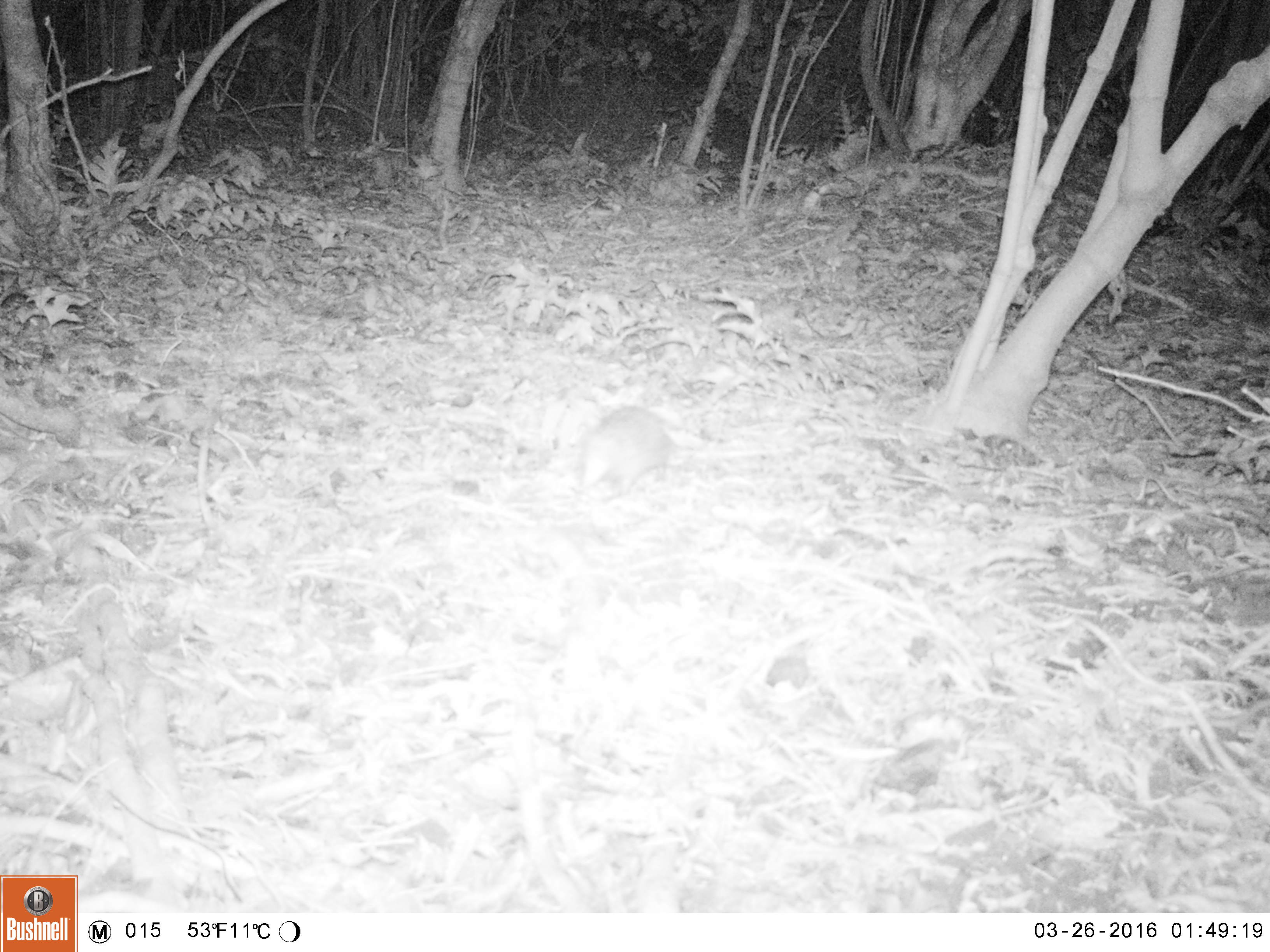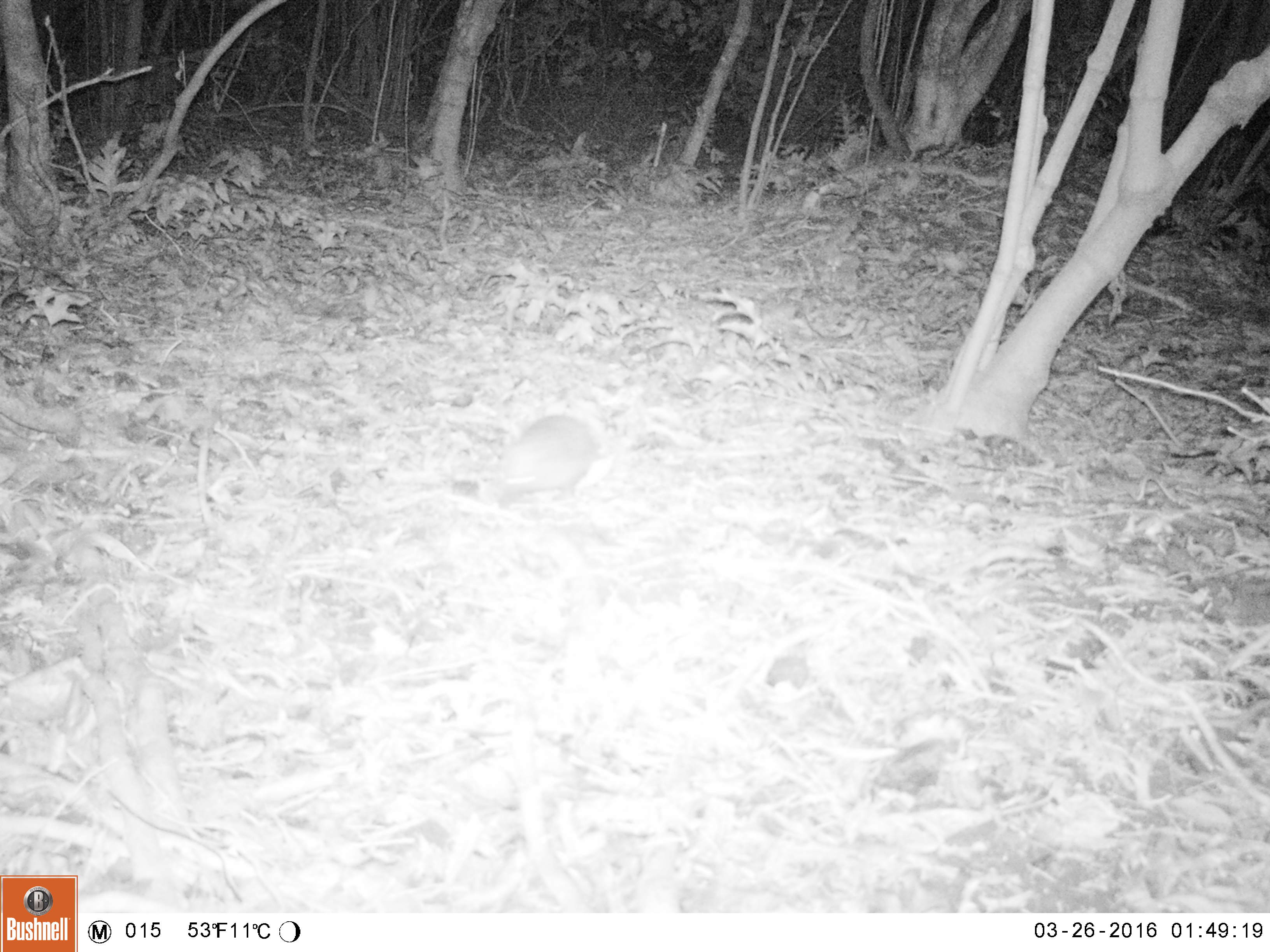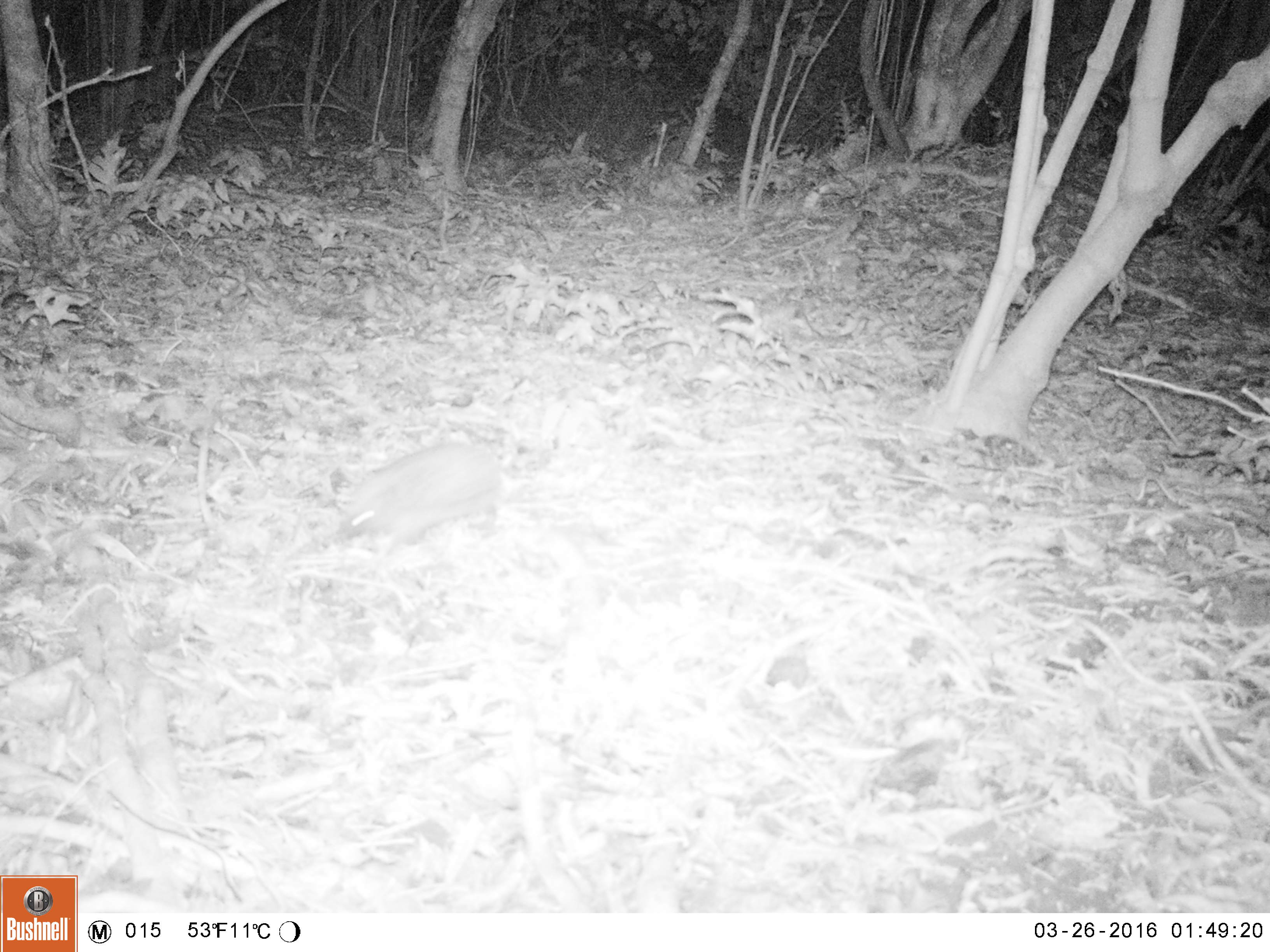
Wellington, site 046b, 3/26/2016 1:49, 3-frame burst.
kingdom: Animalia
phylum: Chordata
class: Mammalia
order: Eulipotyphla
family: Erinaceidae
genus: Erinaceus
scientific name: Erinaceus europaeus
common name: hedgehog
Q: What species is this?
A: Hedgehog (Erinaceus europaeus).